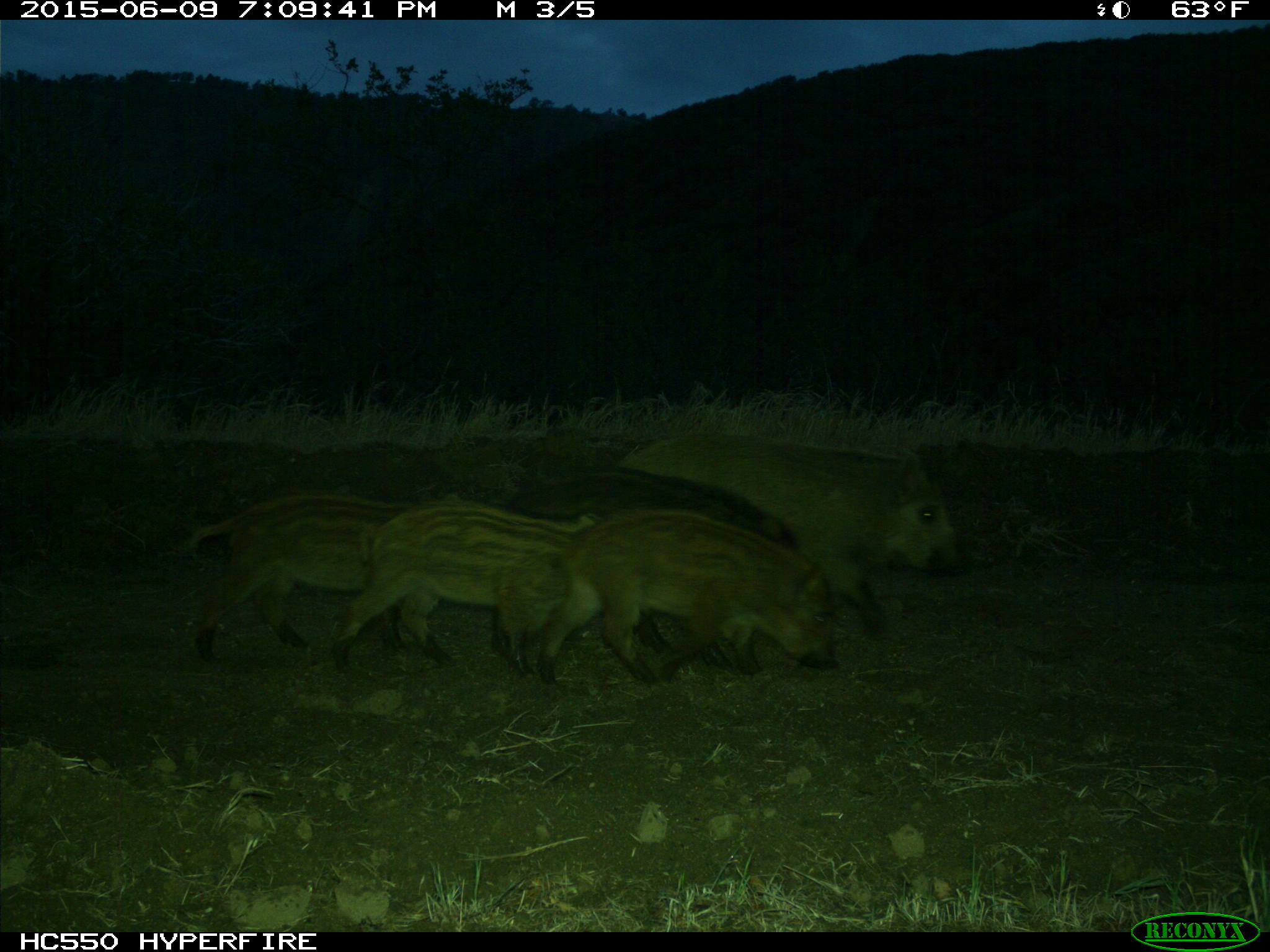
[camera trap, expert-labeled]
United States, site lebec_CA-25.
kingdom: Animalia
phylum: Chordata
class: Mammalia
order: Artiodactyla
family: Suidae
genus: Sus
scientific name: Sus scrofa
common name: wild boar